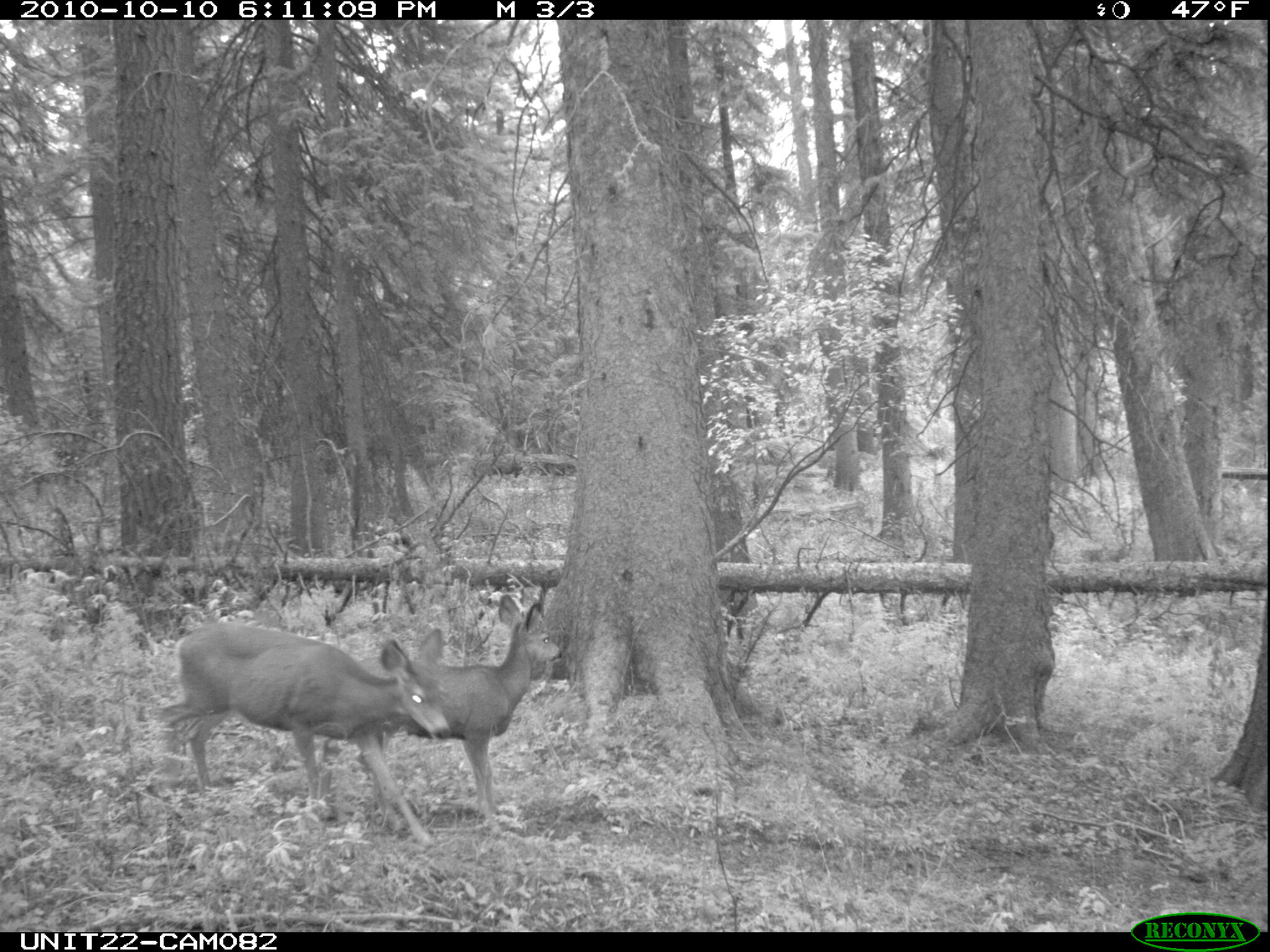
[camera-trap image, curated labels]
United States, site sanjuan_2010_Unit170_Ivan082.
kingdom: Animalia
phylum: Chordata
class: Mammalia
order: Artiodactyla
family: Cervidae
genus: Odocoileus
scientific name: Odocoileus hemionus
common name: mule deer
Odocoileus hemionus (mule deer).